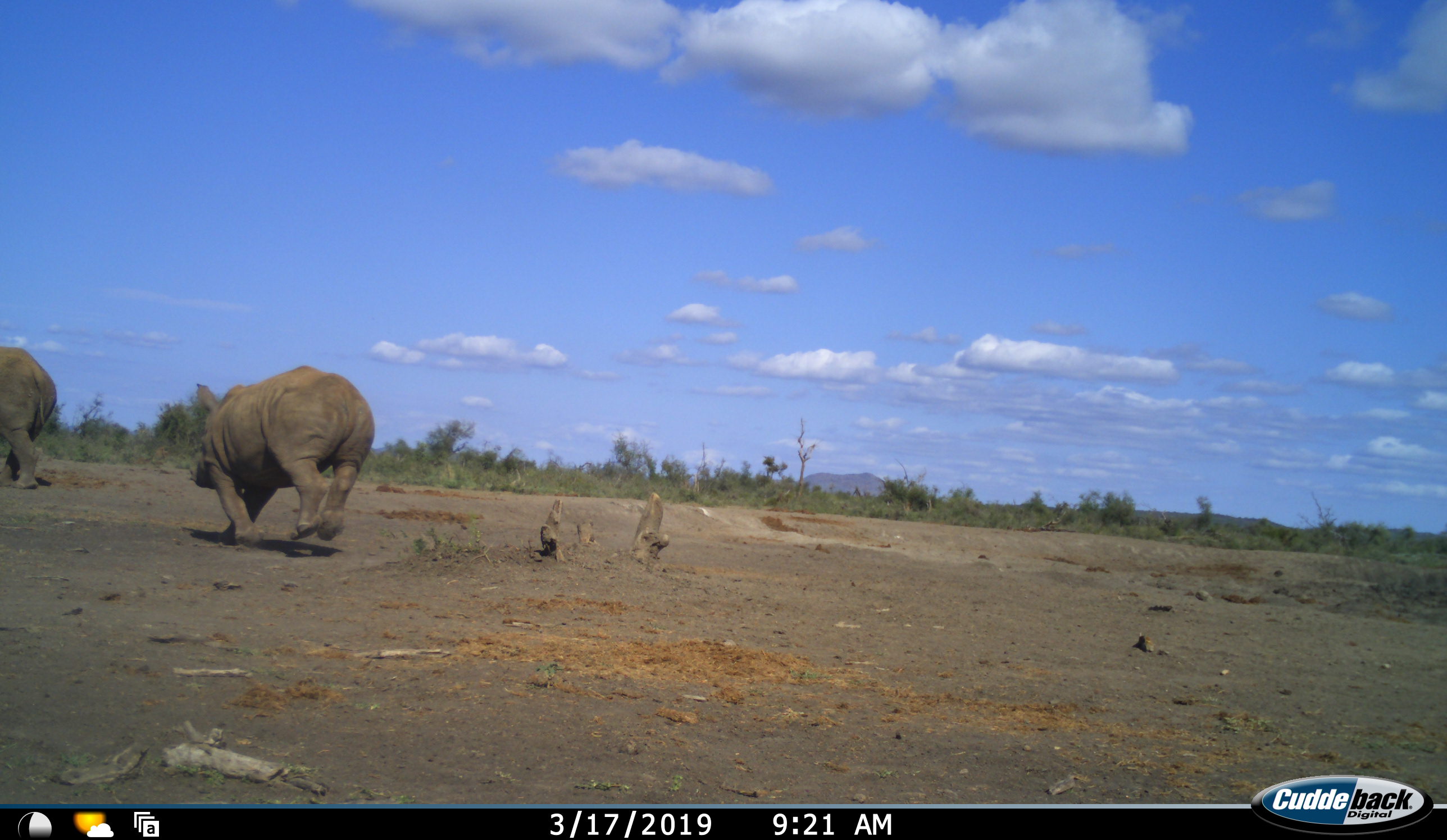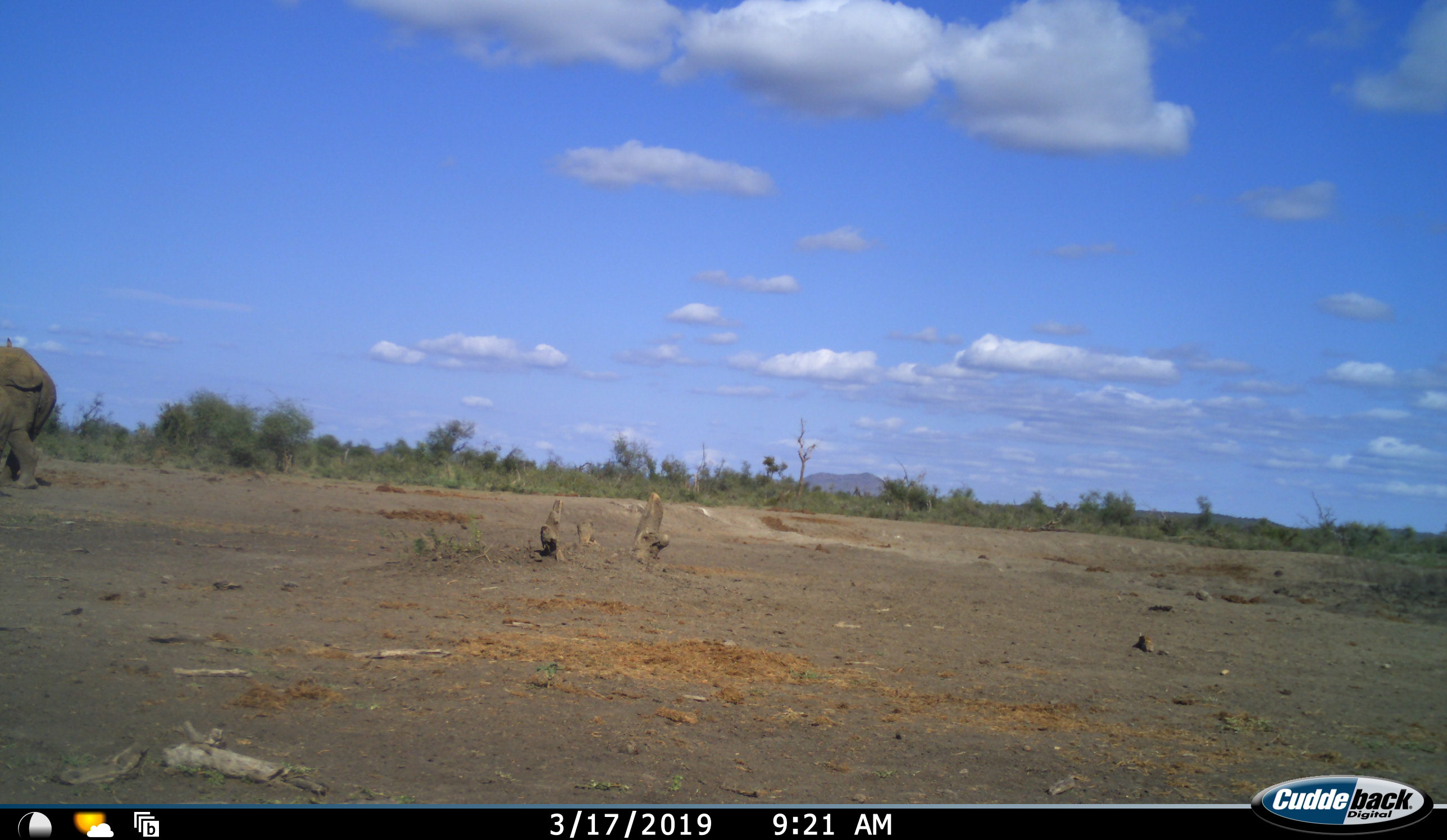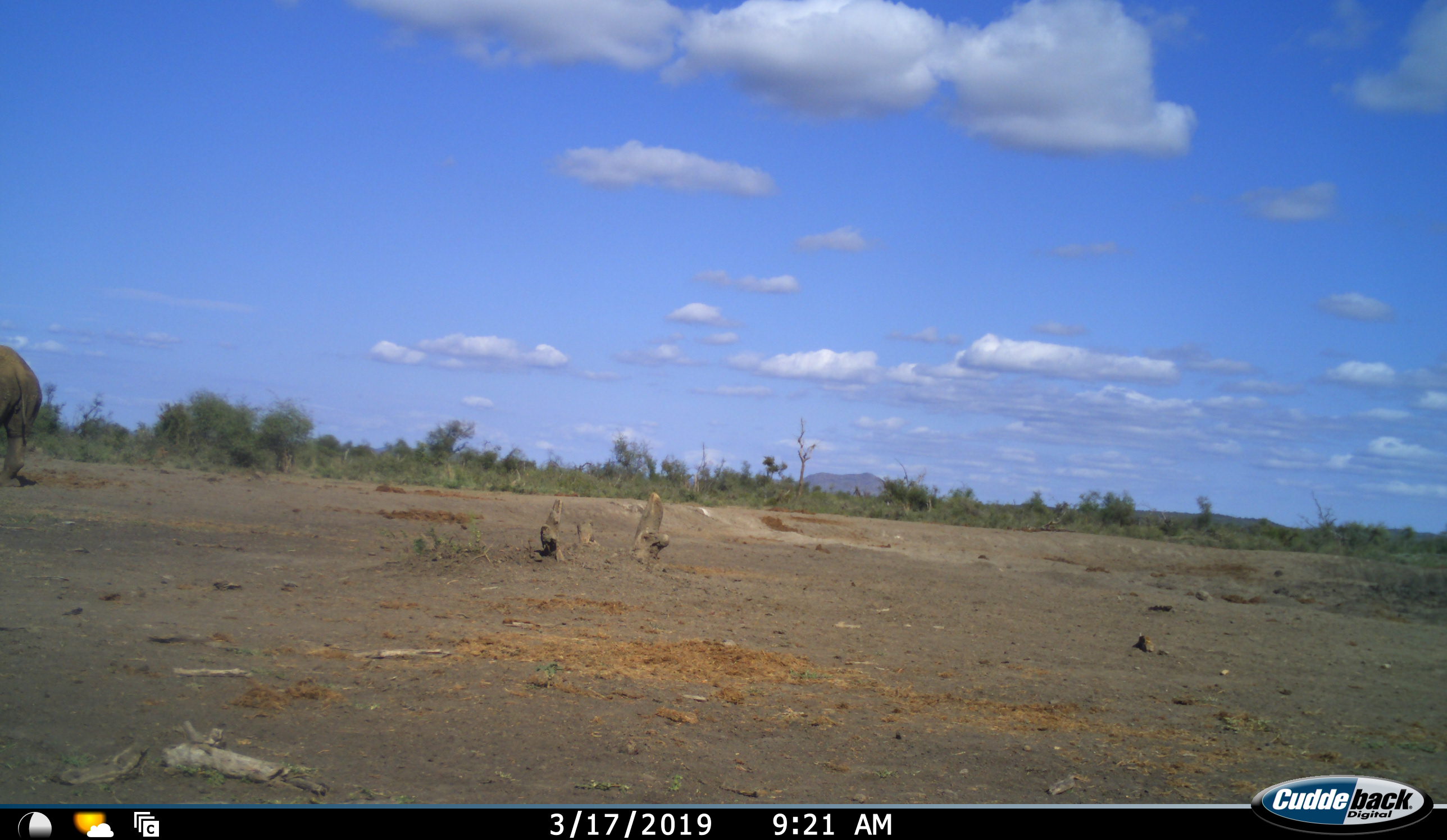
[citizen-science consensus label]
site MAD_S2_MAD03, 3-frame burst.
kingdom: Animalia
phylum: Chordata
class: Mammalia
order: Perissodactyla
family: Rhinocerotidae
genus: Ceratotherium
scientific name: Ceratotherium simum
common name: white rhinoceros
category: rhinoceroswhite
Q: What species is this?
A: Rhinoceroswhite (white rhinoceros) (Ceratotherium simum).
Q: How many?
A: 2.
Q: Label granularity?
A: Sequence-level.